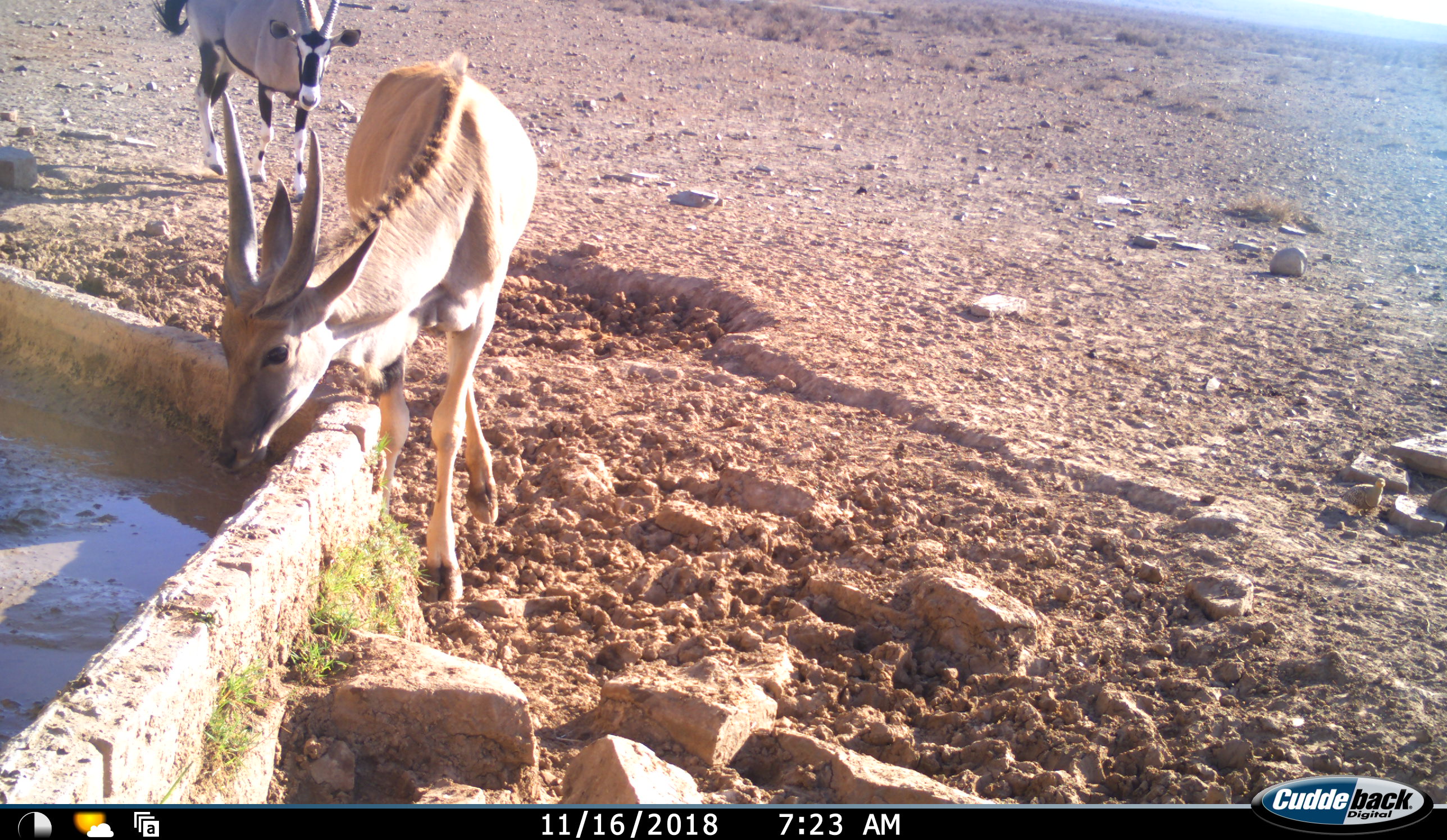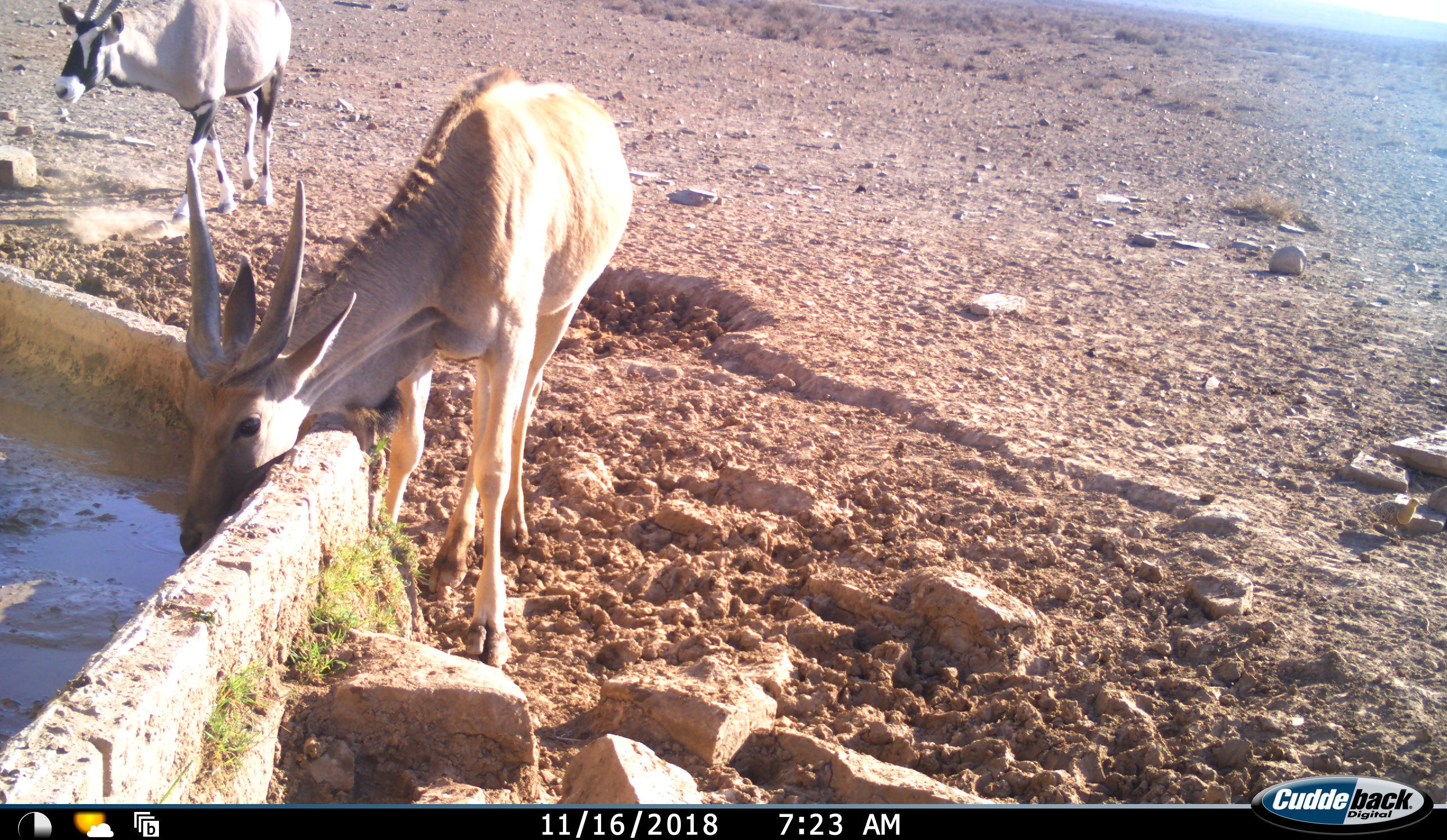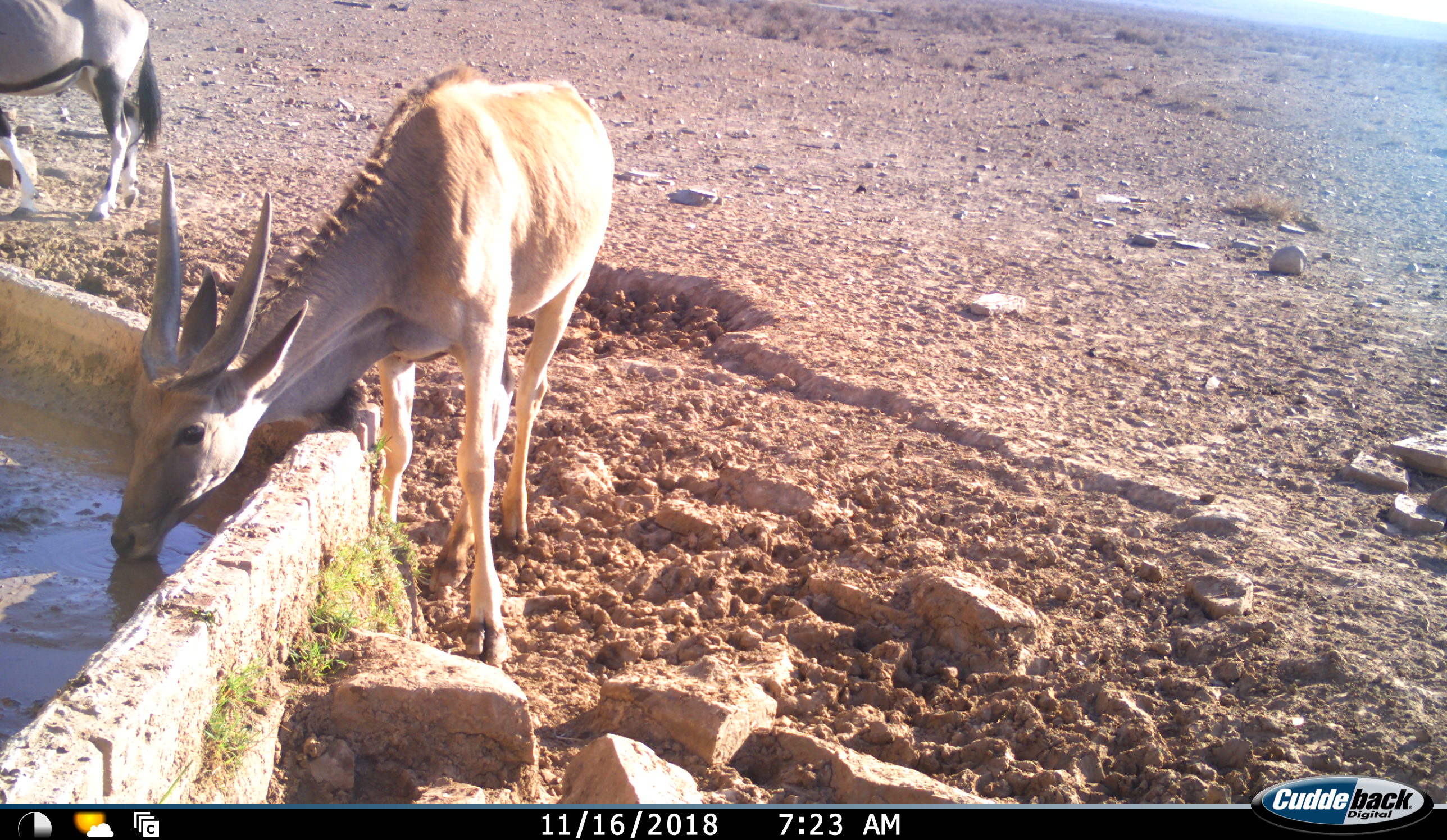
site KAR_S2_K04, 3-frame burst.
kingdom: Animalia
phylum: Chordata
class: Mammalia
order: Artiodactyla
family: Bovidae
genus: Tragelaphus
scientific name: Tragelaphus oryx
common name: eland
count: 1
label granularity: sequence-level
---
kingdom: Animalia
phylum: Chordata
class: Mammalia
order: Artiodactyla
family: Bovidae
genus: Oryx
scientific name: Oryx gazella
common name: gemsbok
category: oryx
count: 1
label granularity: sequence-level